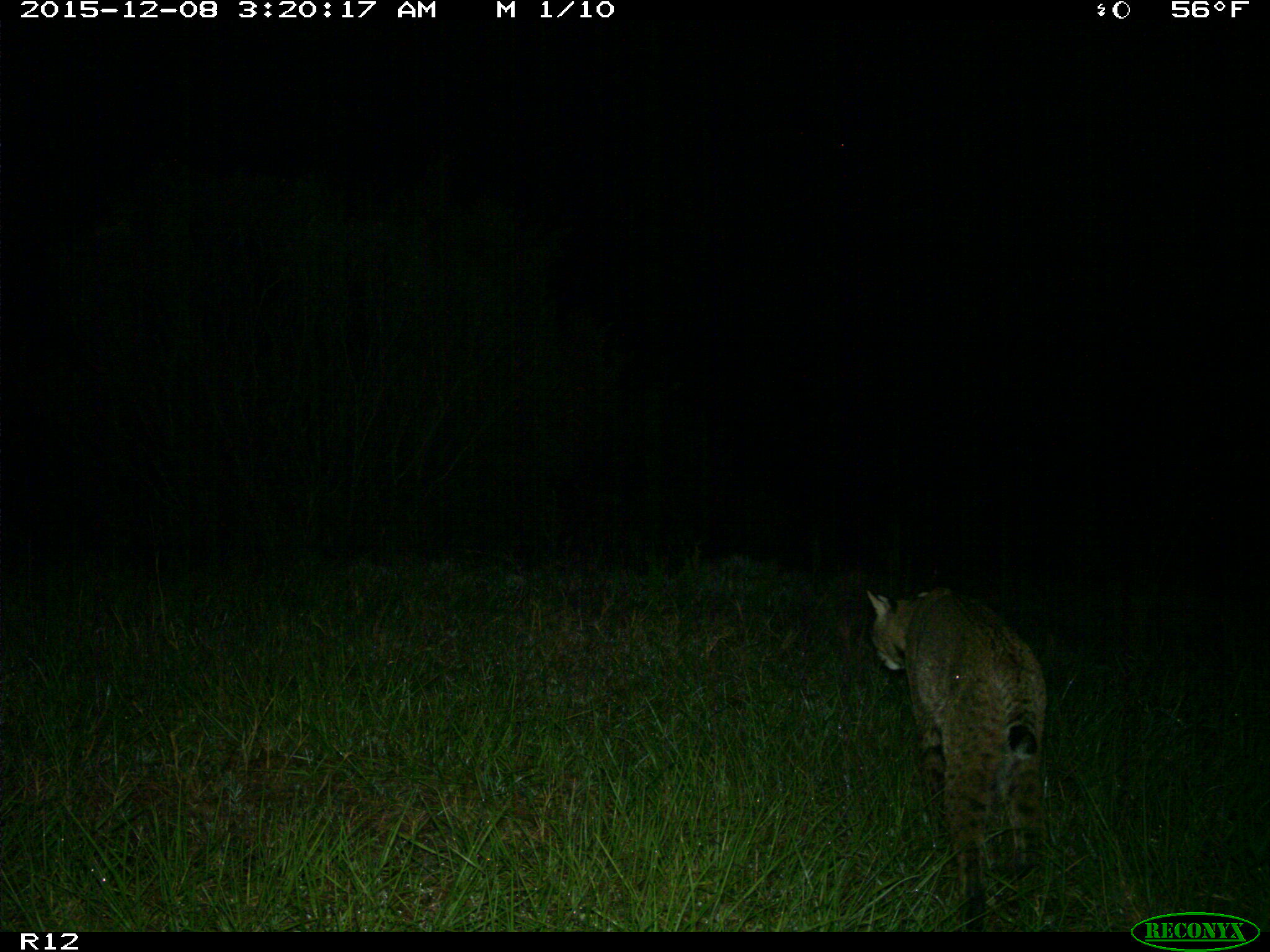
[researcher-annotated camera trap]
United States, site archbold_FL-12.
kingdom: Animalia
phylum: Chordata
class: Mammalia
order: Carnivora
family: Felidae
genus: Lynx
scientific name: Lynx rufus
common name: bobcat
Lynx rufus (bobcat).